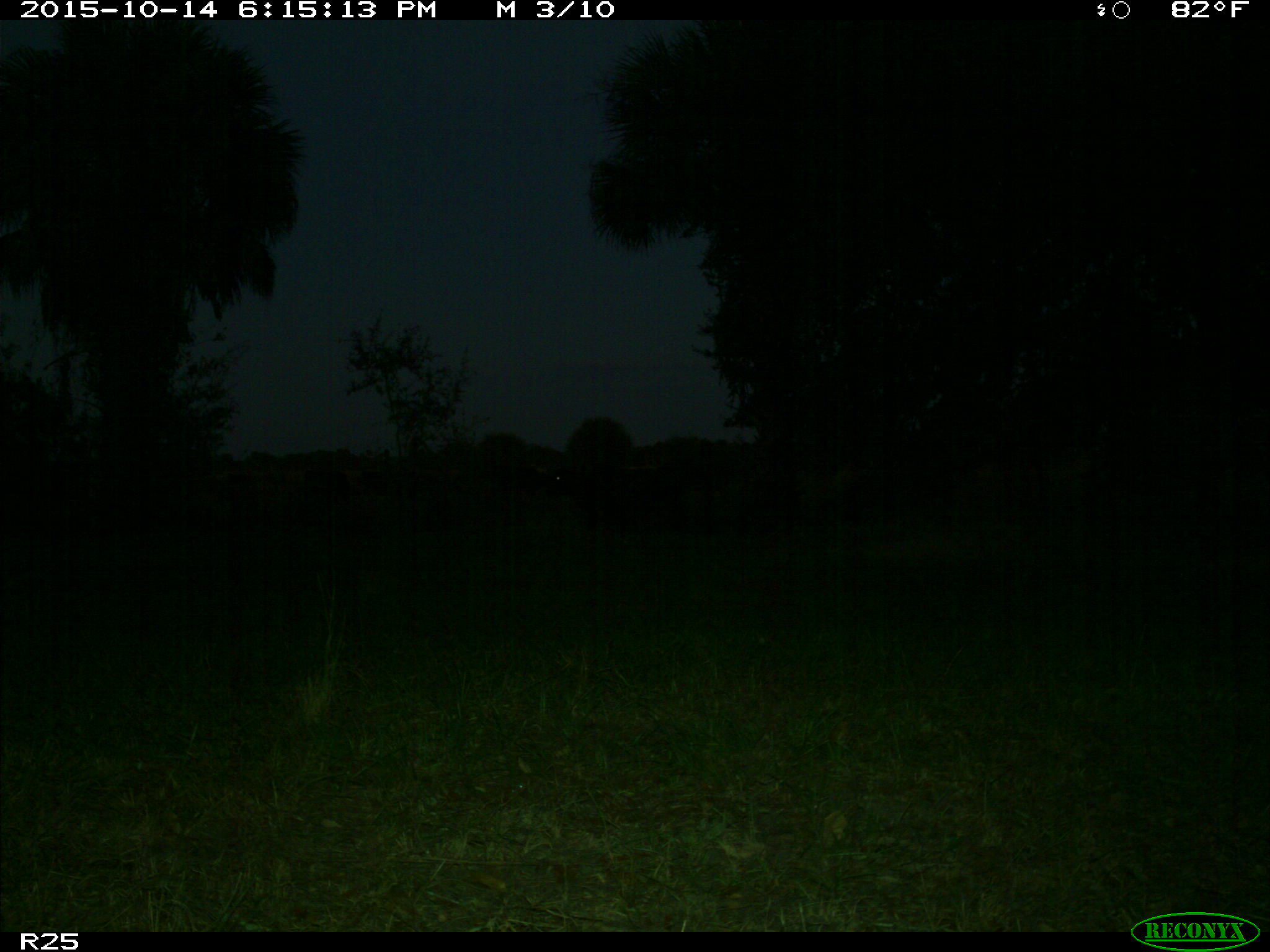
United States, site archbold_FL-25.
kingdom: Animalia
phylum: Chordata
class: Mammalia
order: Artiodactyla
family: Bovidae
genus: Bos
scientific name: Bos taurus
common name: domestic cow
Bos taurus (domestic cow).